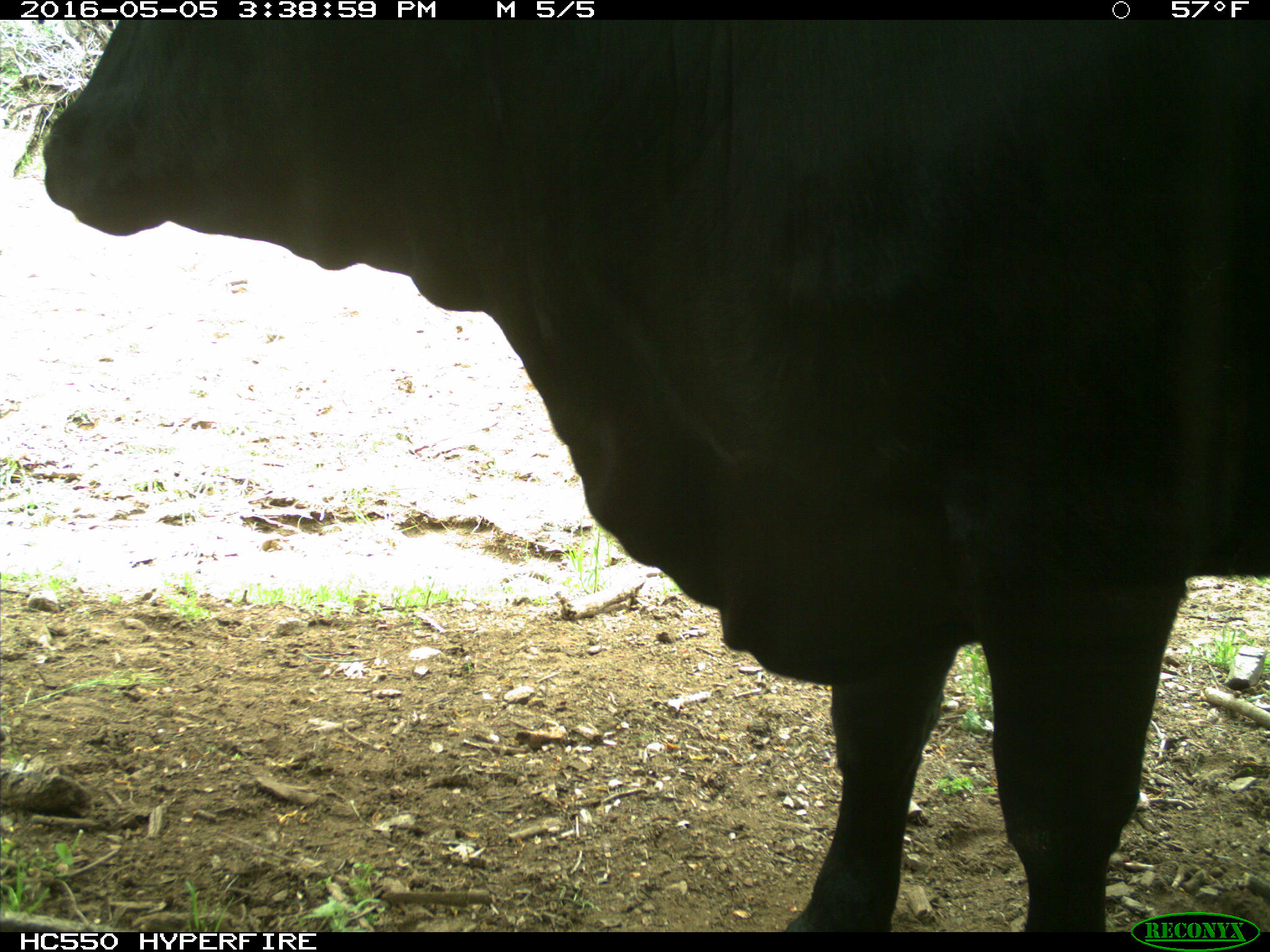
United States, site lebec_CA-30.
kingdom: Animalia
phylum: Chordata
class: Mammalia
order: Artiodactyla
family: Bovidae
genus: Bos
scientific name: Bos taurus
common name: domestic cow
Bos taurus (domestic cow).